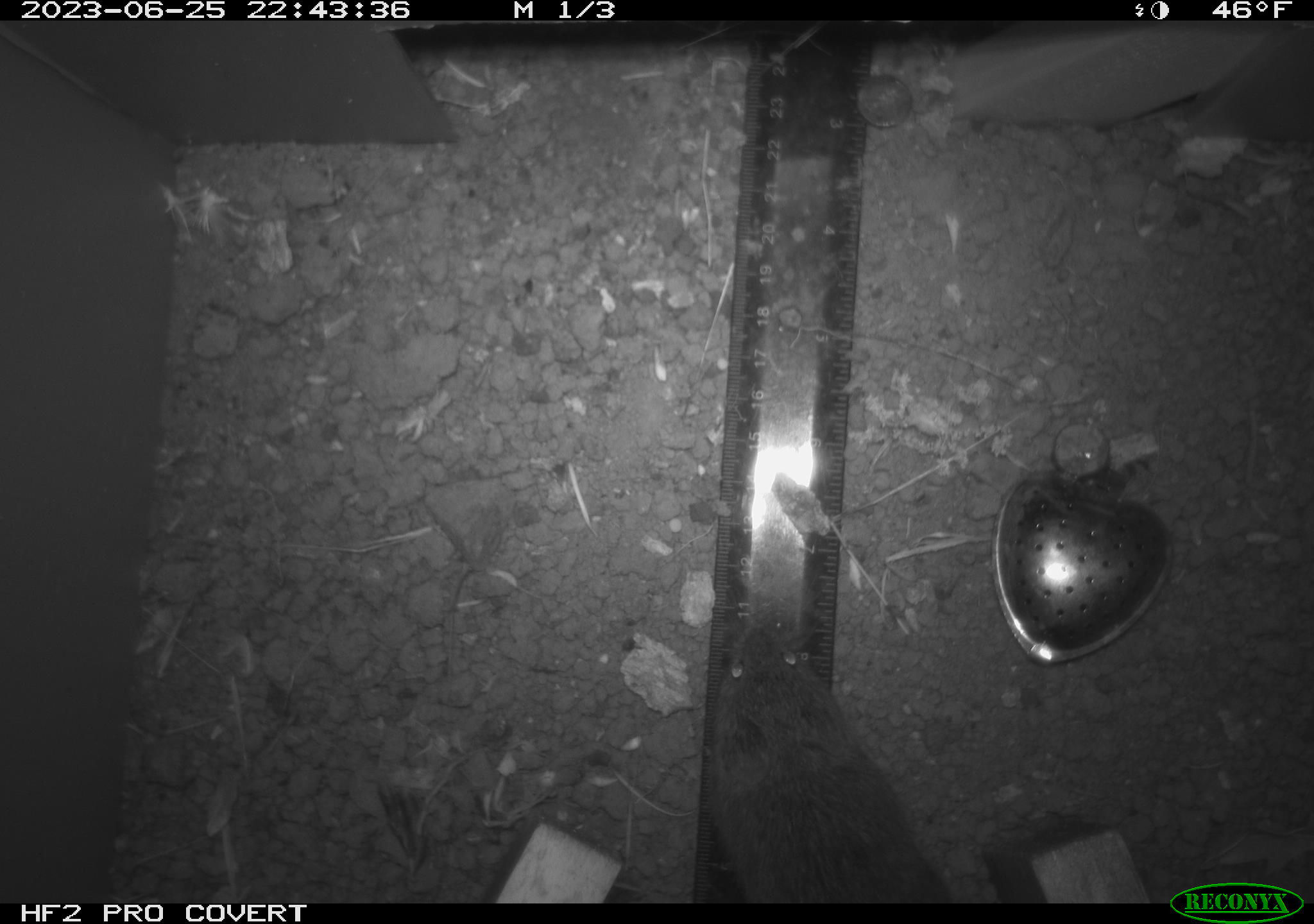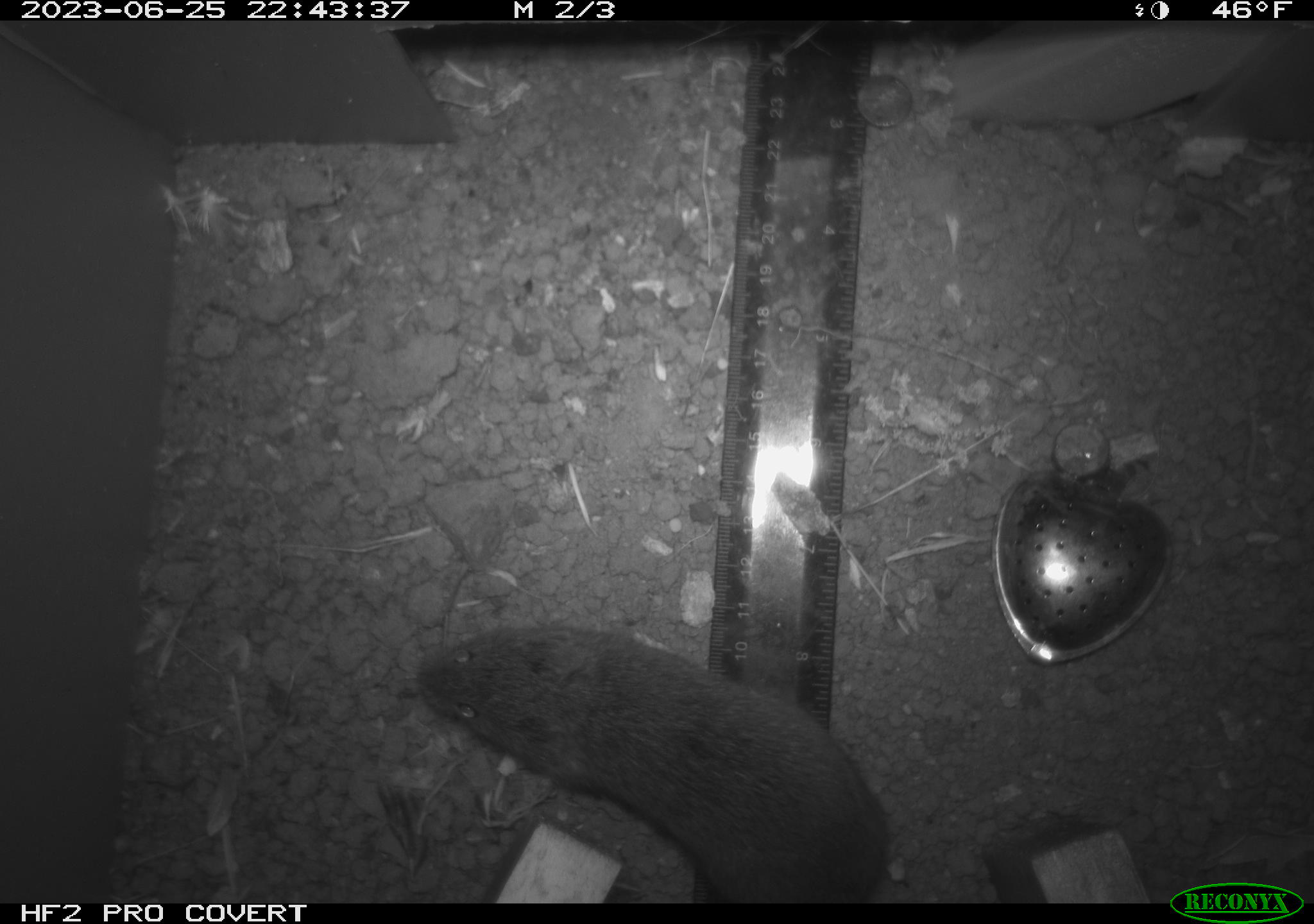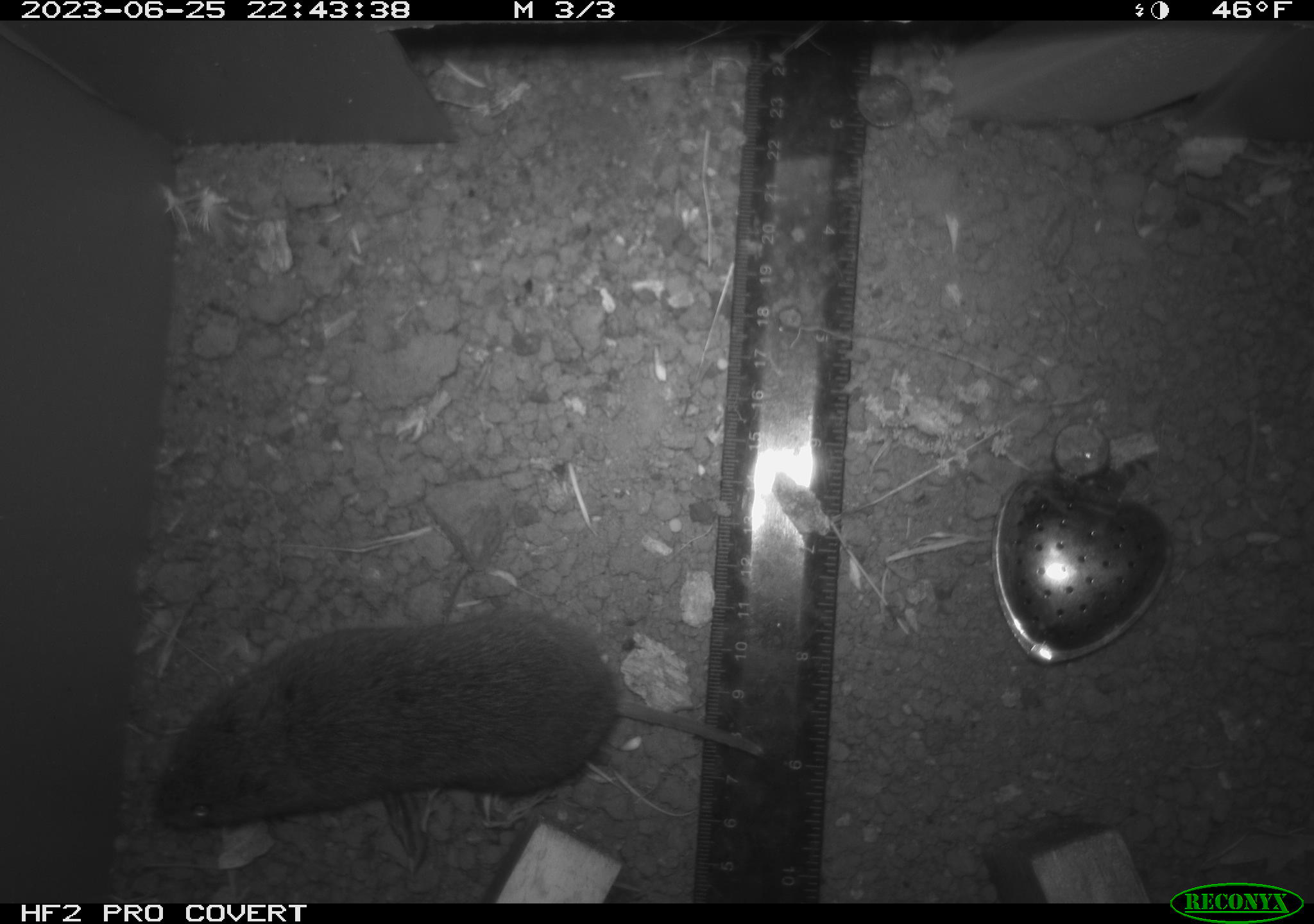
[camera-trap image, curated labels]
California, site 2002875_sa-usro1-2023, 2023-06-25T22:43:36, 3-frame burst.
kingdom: Animalia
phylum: Chordata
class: Mammalia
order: Rodentia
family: Cricetidae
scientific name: Arvicolinae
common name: voles, lemmings, and muskrats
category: arvicolinae subfamily